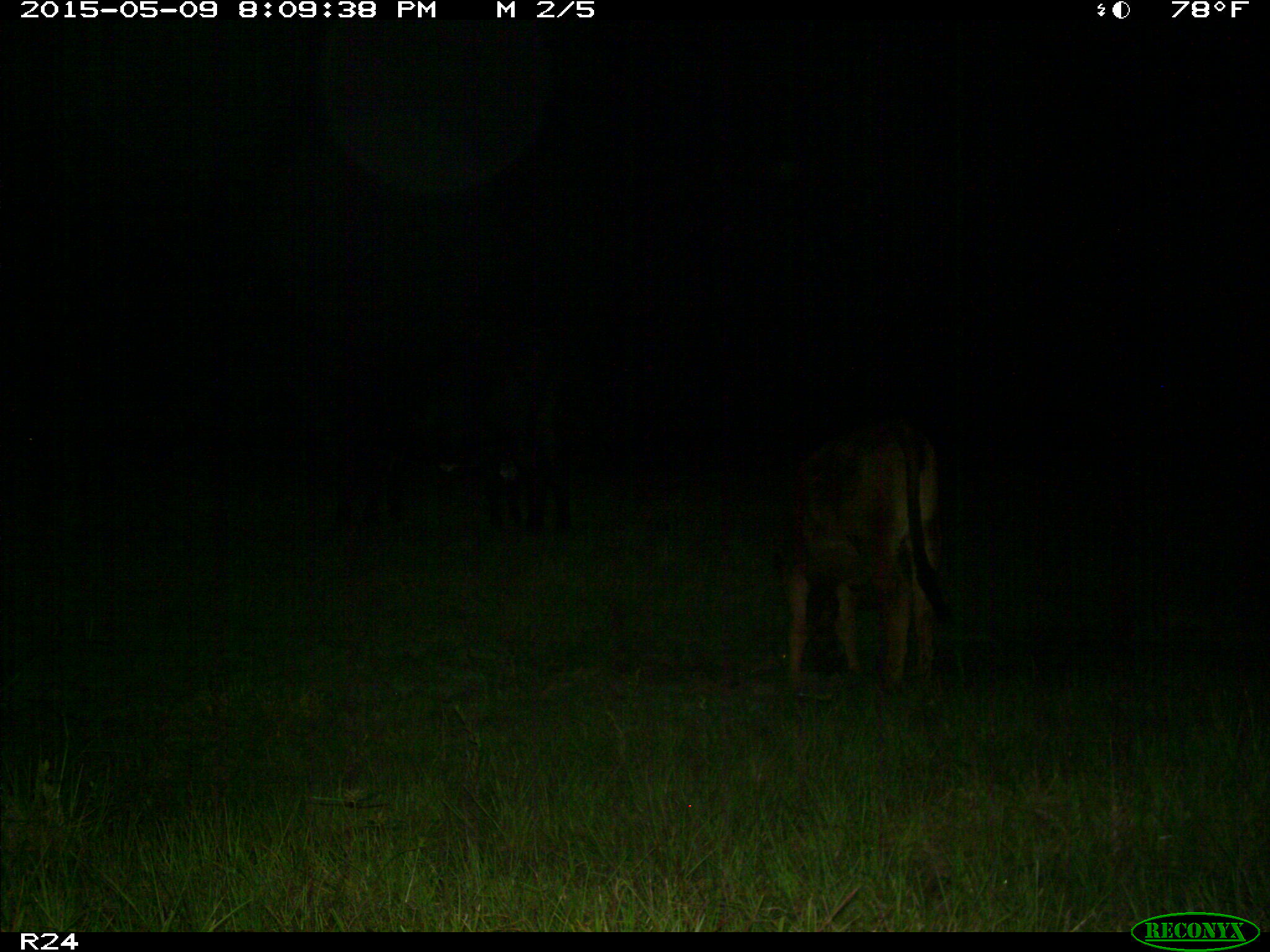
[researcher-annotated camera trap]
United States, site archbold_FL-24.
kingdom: Animalia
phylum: Chordata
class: Mammalia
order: Artiodactyla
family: Bovidae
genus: Bos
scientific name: Bos taurus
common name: domestic cow